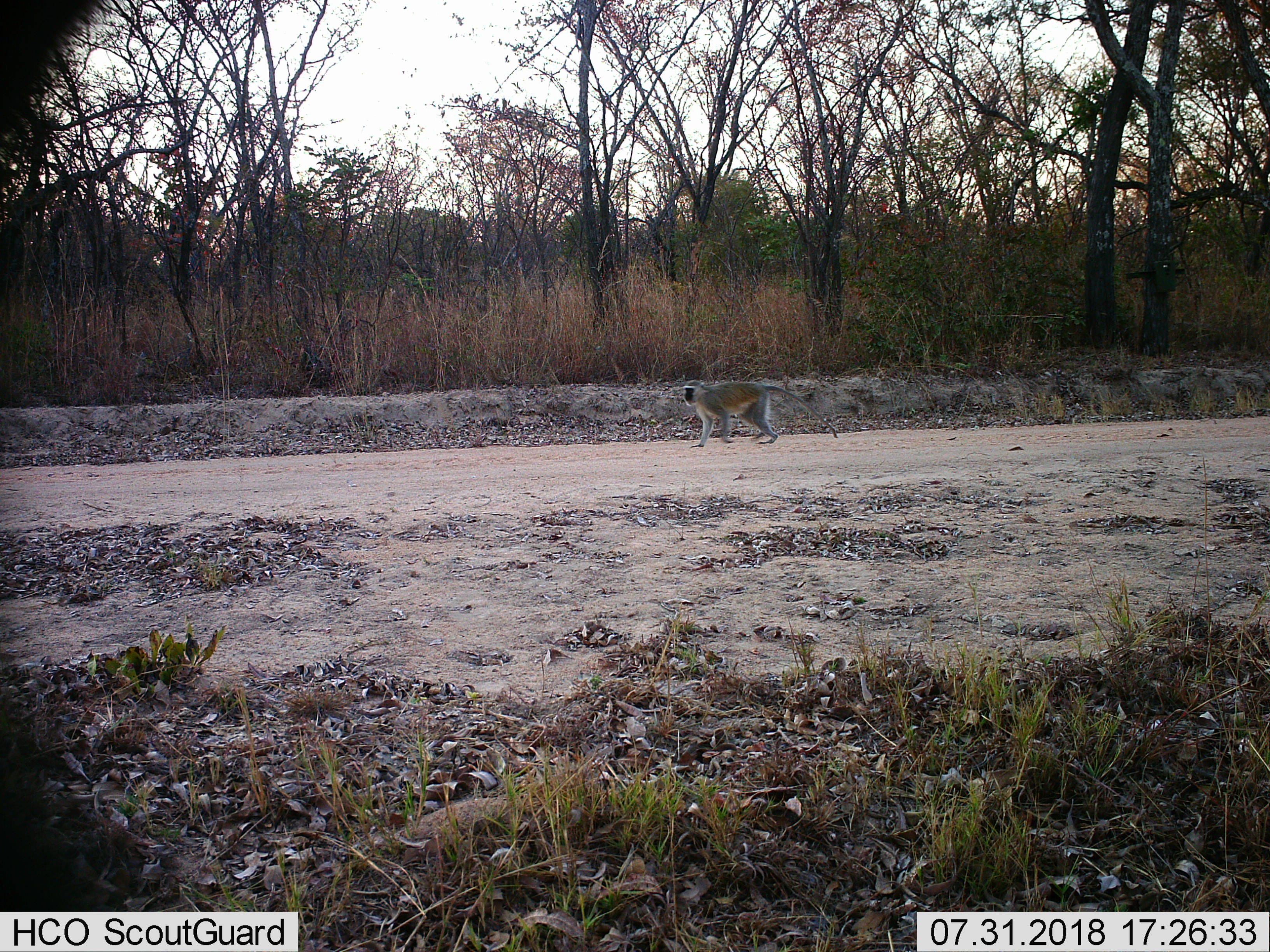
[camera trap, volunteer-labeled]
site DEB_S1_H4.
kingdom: Animalia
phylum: Chordata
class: Mammalia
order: Primates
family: Cercopithecidae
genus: Chlorocebus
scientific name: Chlorocebus pygerythrus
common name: vervet monkey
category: monkeyvervet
Monkeyvervet (vervet monkey) (Chlorocebus pygerythrus), count 1. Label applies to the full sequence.